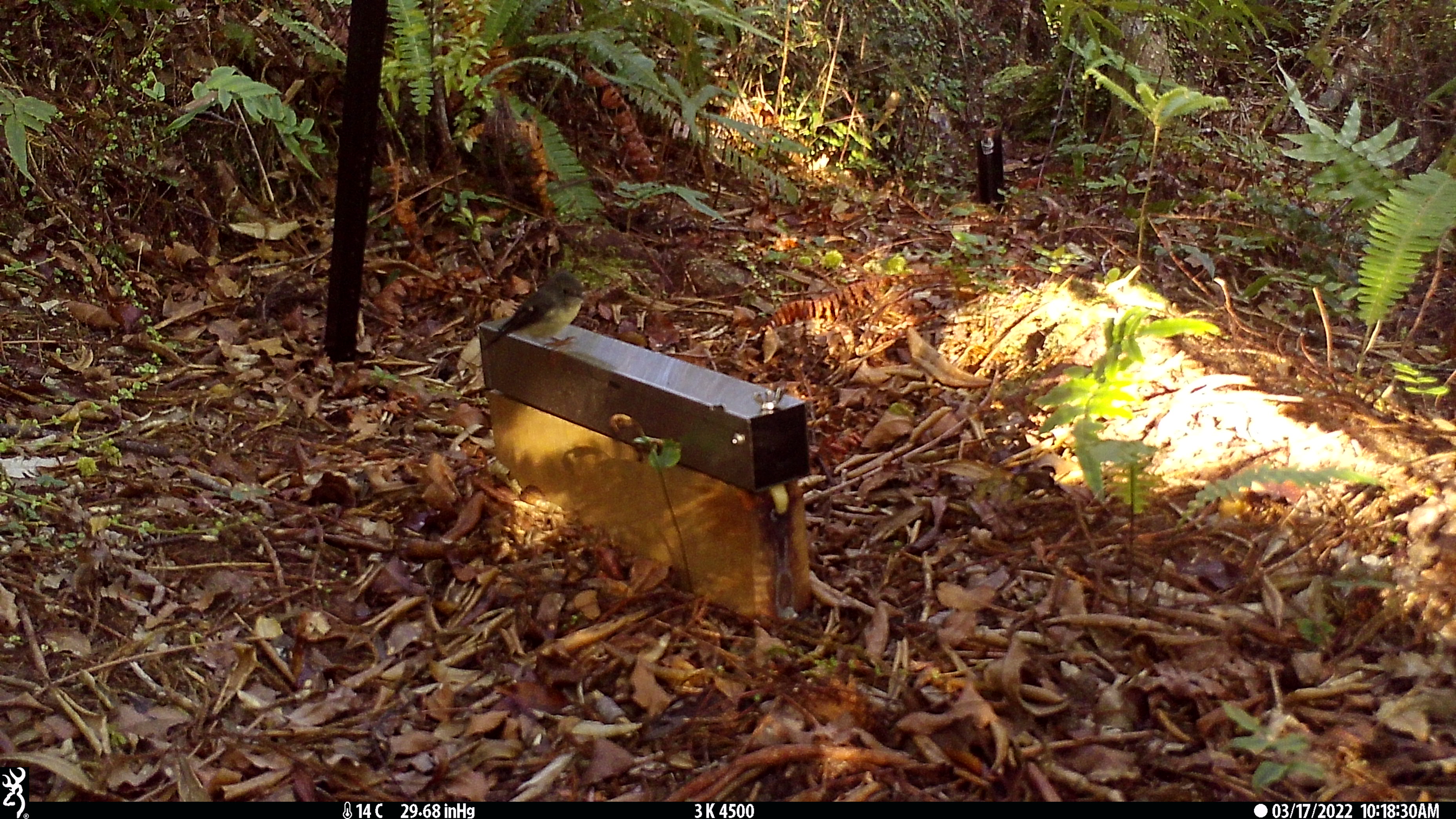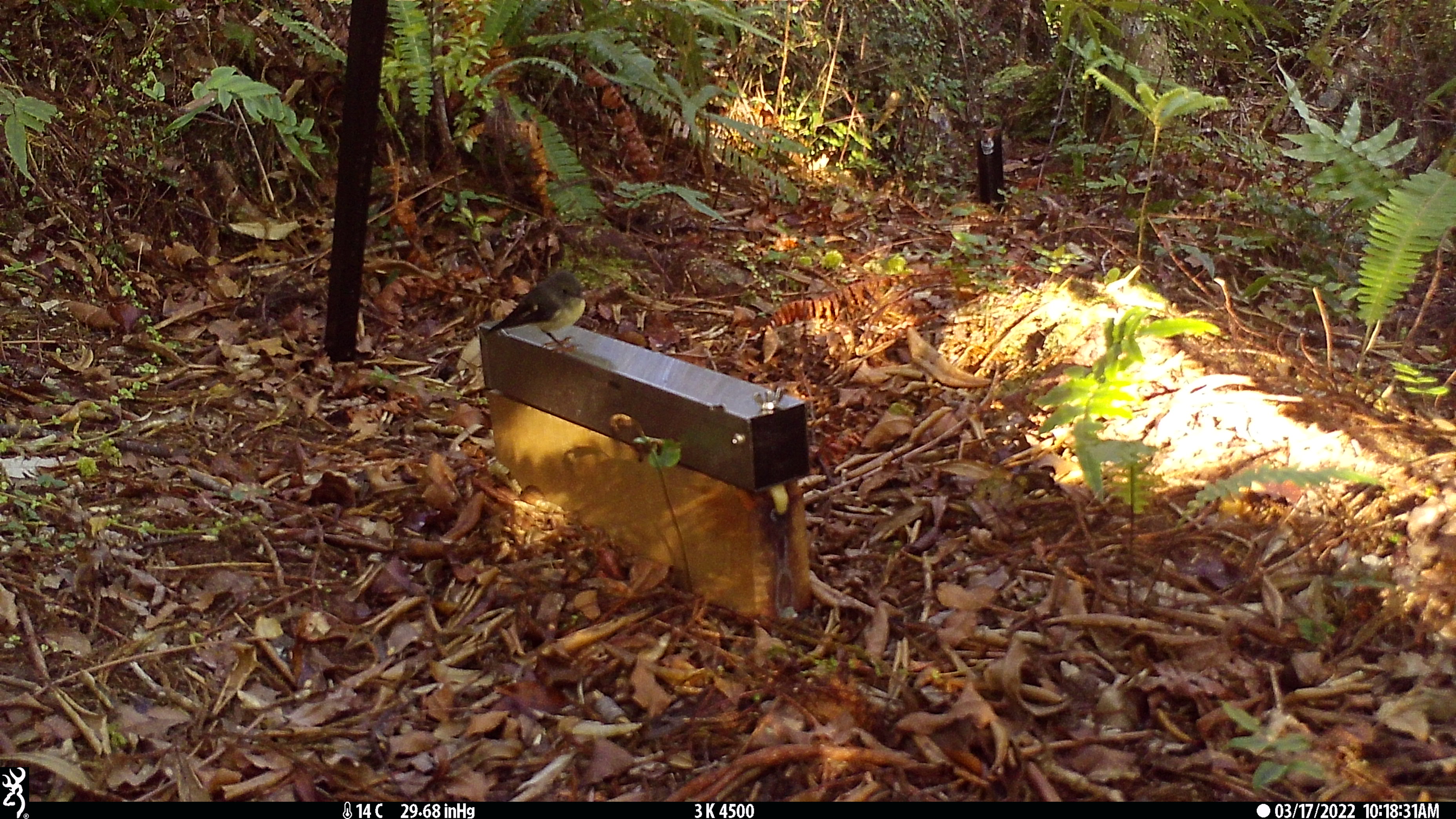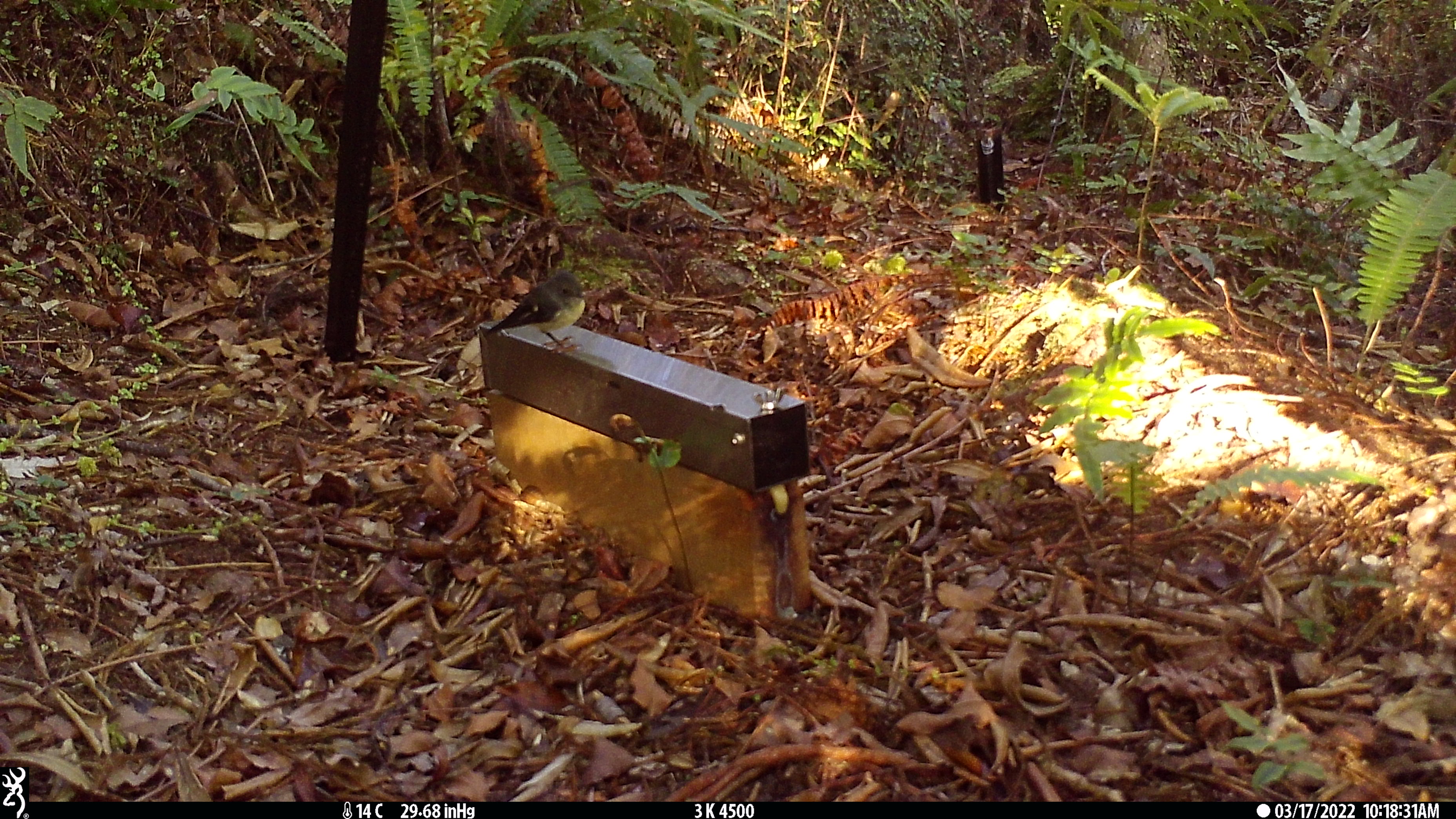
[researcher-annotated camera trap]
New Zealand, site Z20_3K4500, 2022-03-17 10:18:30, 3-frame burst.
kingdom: Animalia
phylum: Chordata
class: Aves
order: Passeriformes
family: Petroicidae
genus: Petroica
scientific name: Petroica macrocephala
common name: tomtit